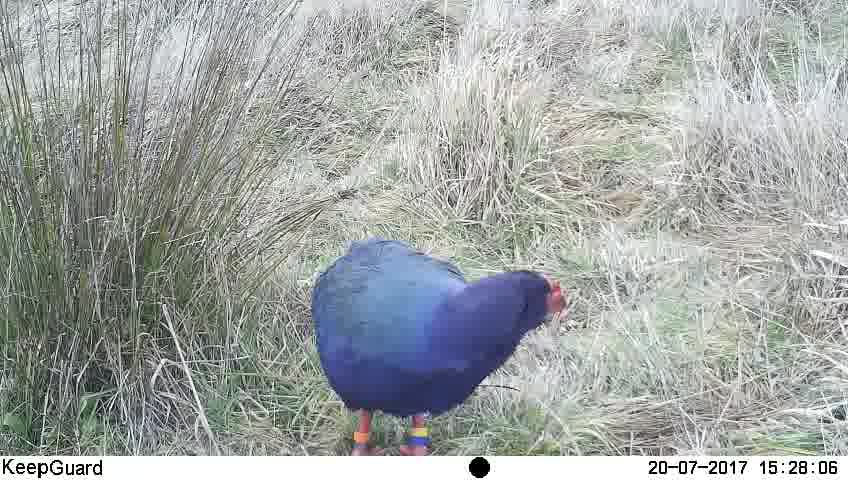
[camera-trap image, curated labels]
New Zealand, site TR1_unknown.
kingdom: Animalia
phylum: Chordata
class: Aves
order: Gruiformes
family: Rallidae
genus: Porphyrio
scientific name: Porphyrio mantelli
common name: takahe